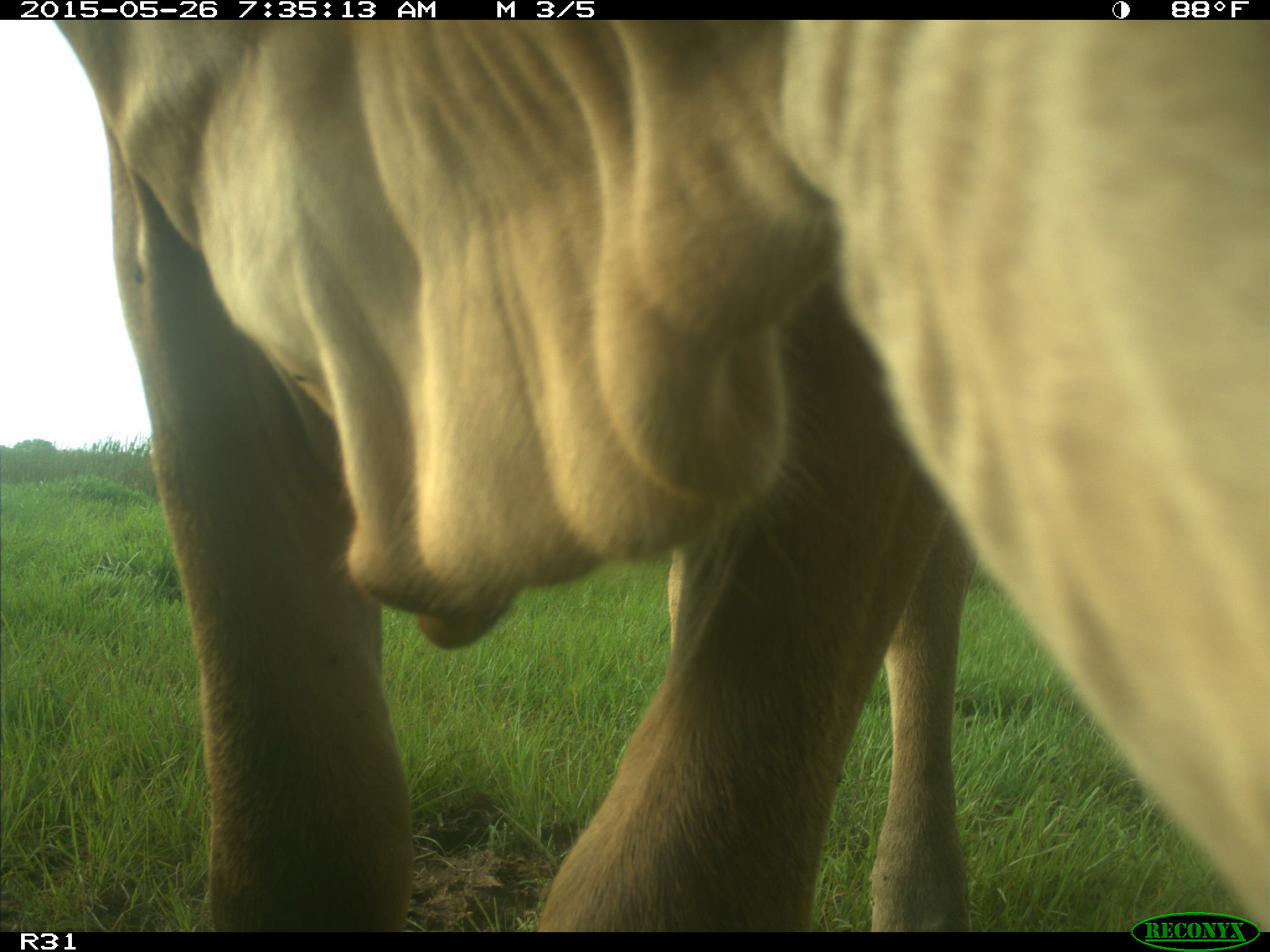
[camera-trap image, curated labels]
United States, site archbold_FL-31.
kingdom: Animalia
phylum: Chordata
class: Mammalia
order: Artiodactyla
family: Bovidae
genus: Bos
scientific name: Bos taurus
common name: domestic cow